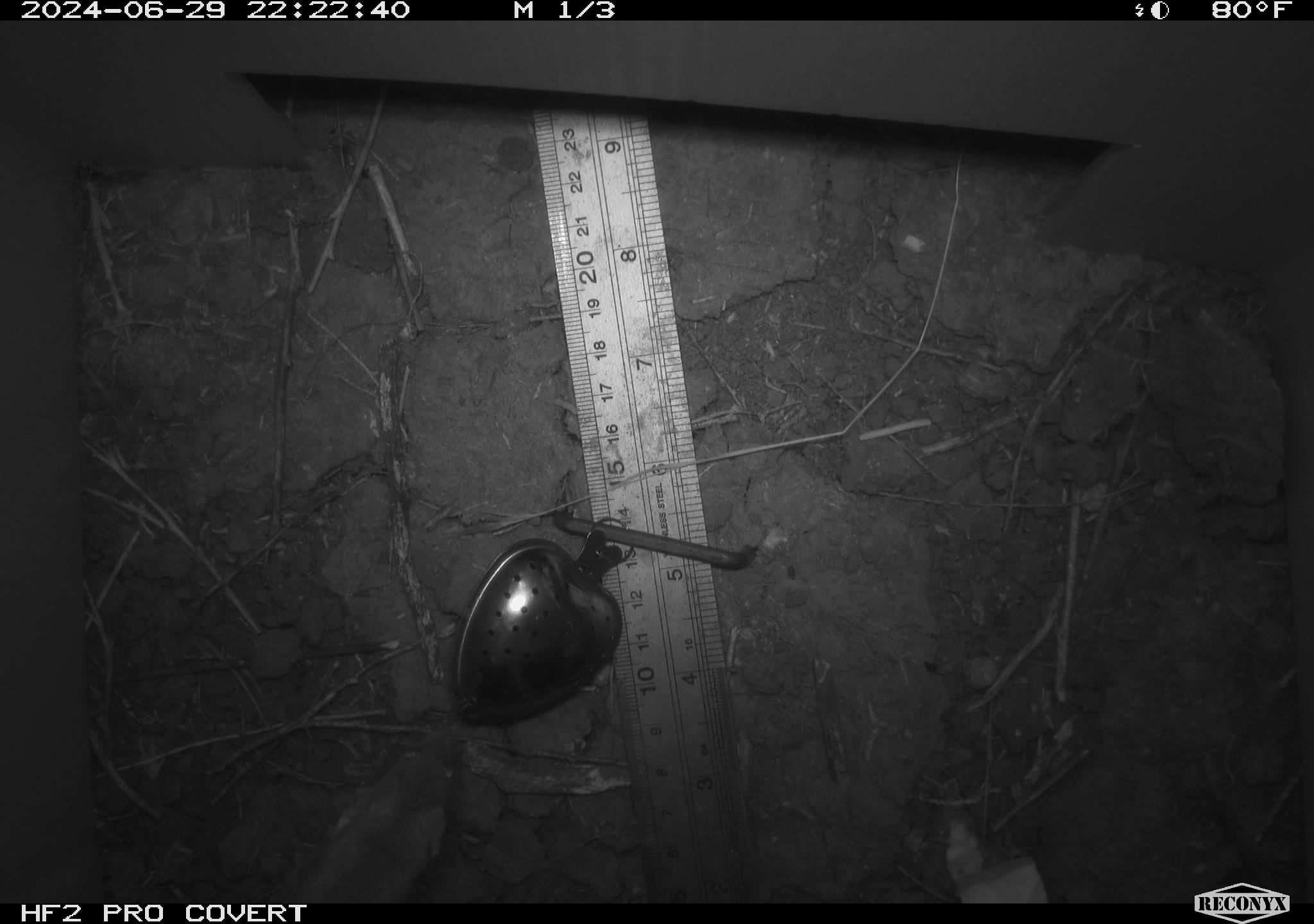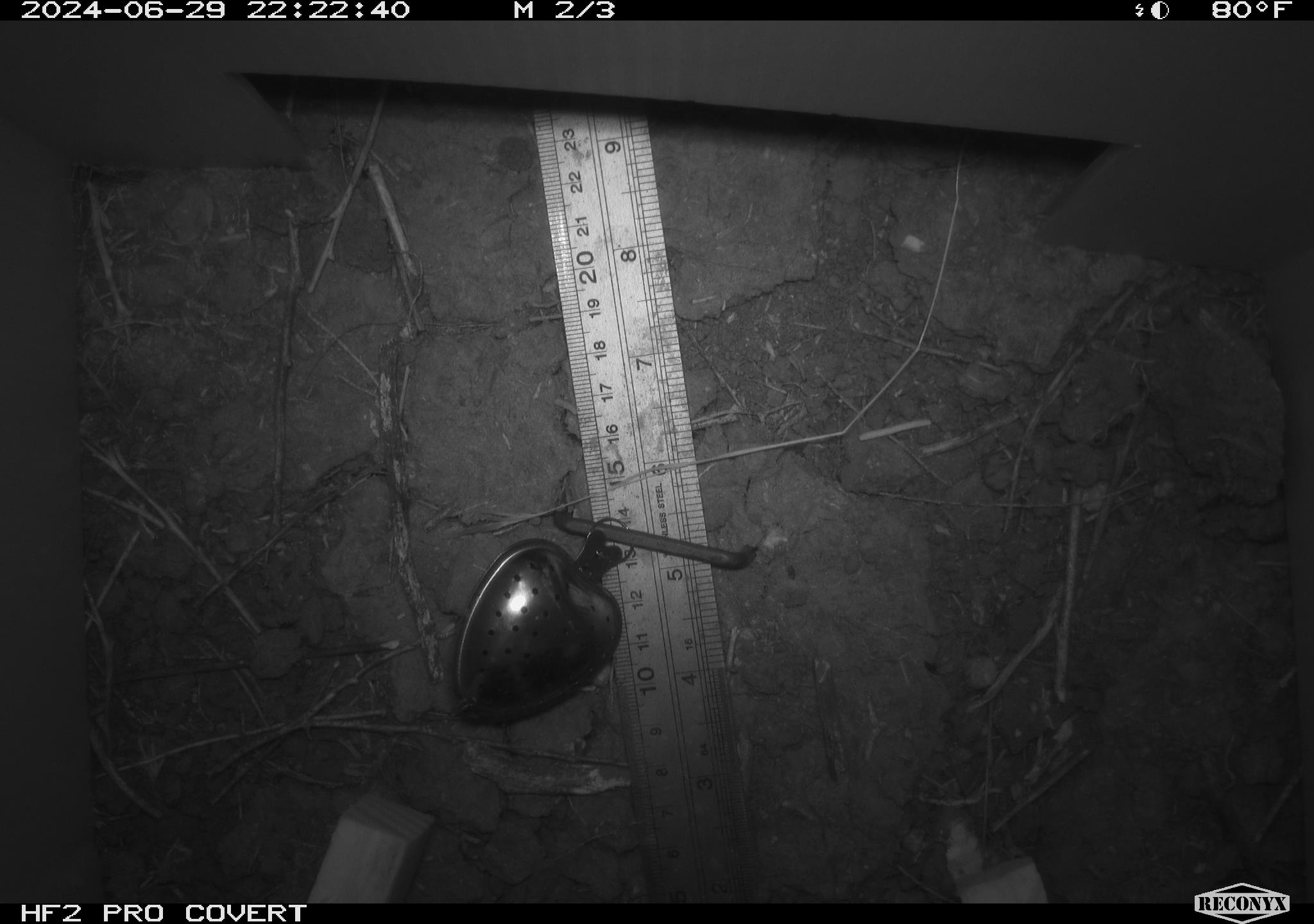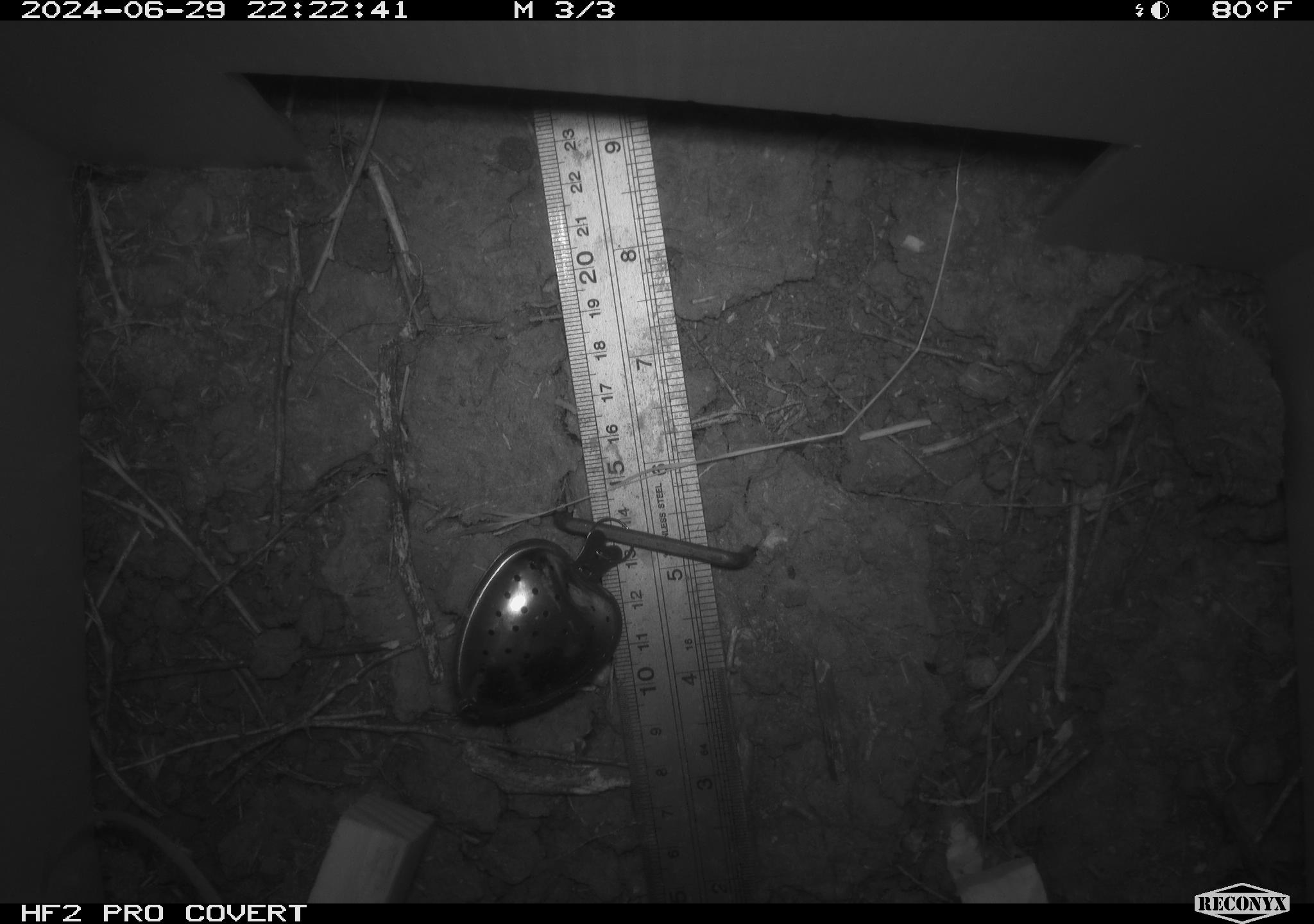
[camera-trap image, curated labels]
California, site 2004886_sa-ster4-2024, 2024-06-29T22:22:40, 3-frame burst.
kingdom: Animalia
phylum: Chordata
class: Mammalia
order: Rodentia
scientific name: Rodentia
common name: mouse species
Mouse species (Rodentia).